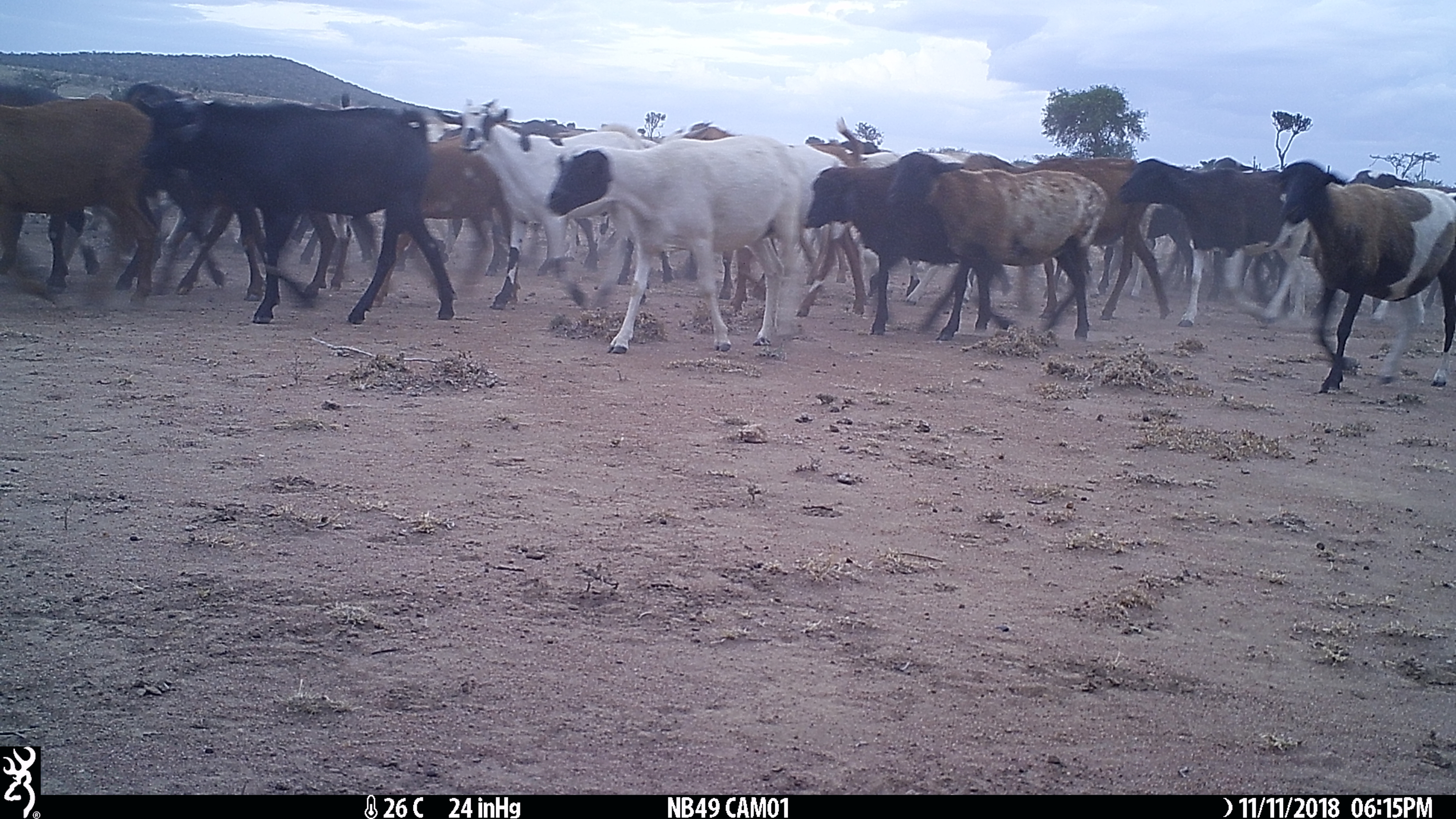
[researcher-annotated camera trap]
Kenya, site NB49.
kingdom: Animalia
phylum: Chordata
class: Mammalia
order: Artiodactyla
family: Bovidae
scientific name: Bovidae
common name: sheep or goat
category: shoat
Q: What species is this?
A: Shoat (sheep or goat) (Bovidae).